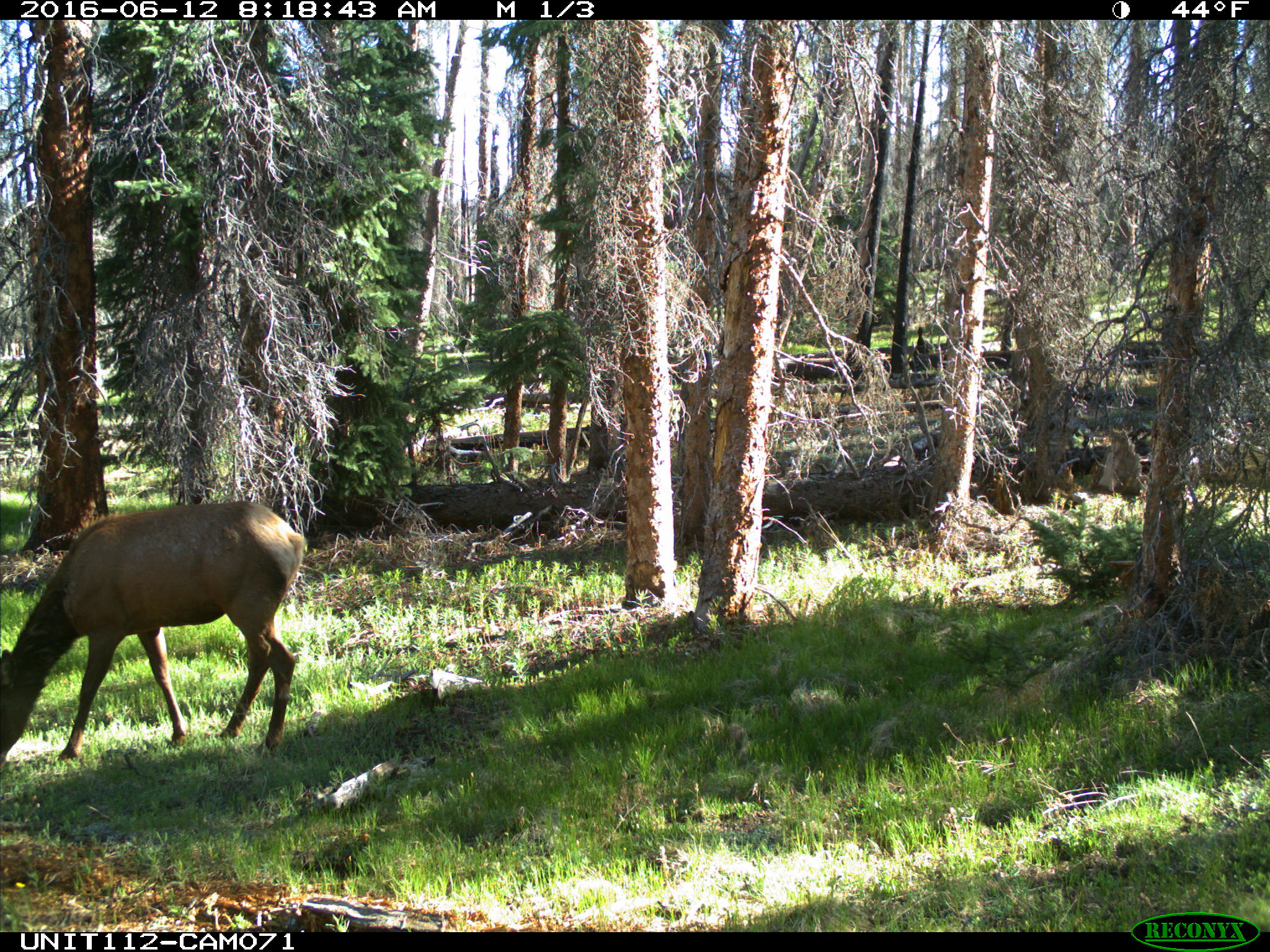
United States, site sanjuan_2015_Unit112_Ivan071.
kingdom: Animalia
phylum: Chordata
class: Mammalia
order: Artiodactyla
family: Cervidae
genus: Cervus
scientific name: Cervus elaphus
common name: red deer